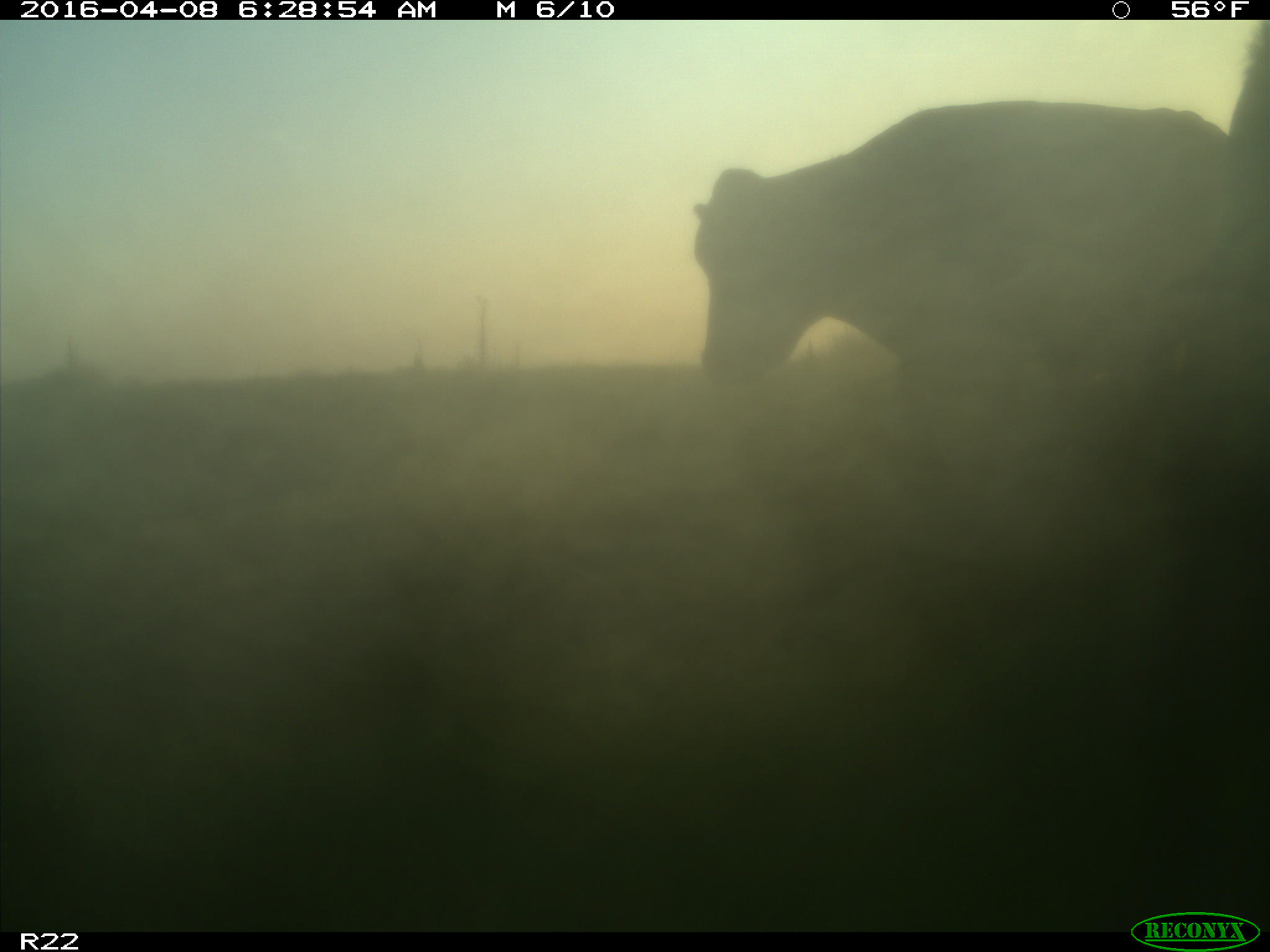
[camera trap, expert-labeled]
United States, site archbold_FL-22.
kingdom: Animalia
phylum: Chordata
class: Mammalia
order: Artiodactyla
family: Bovidae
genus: Bos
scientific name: Bos taurus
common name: domestic cow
Bos taurus (domestic cow).